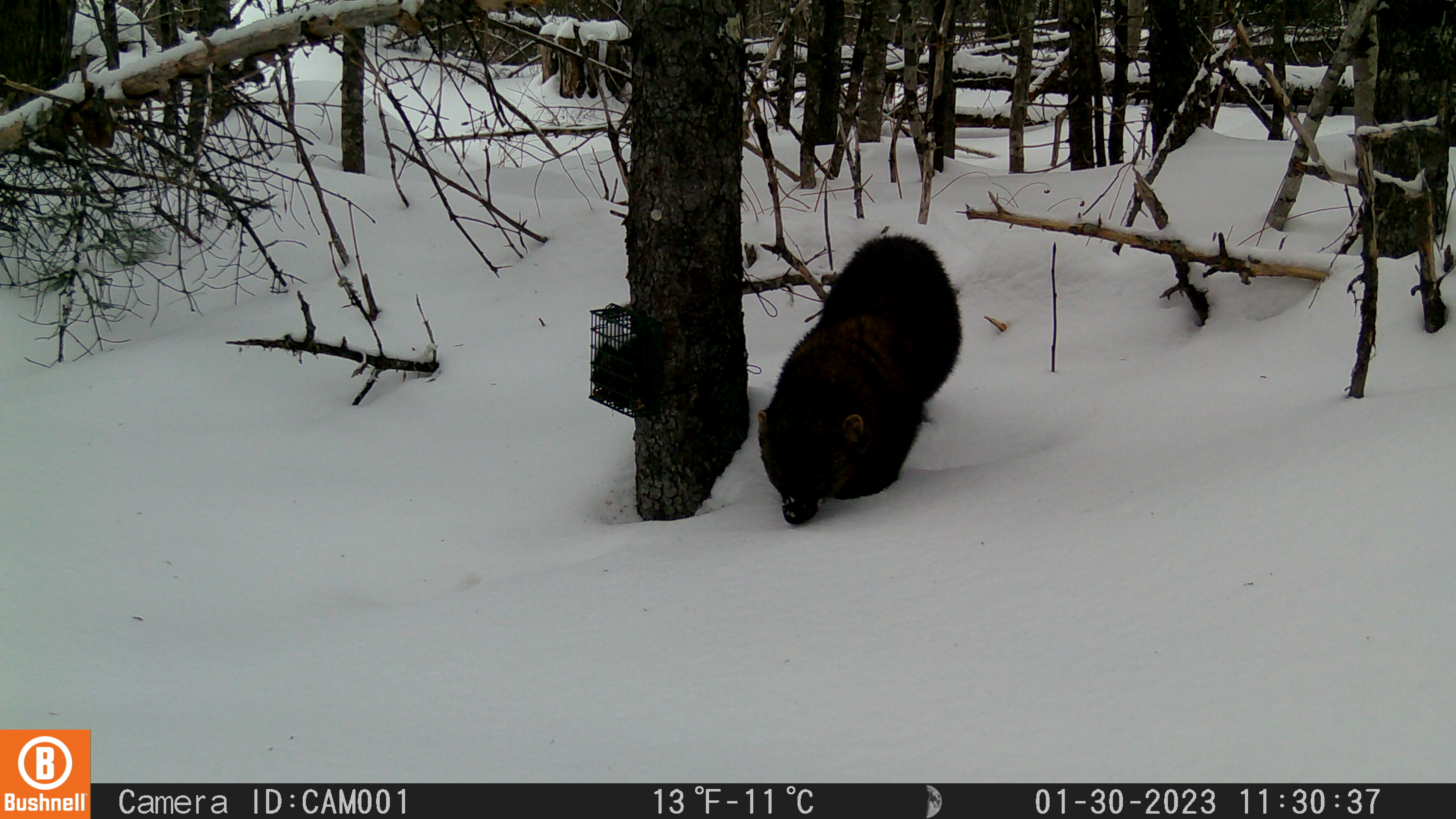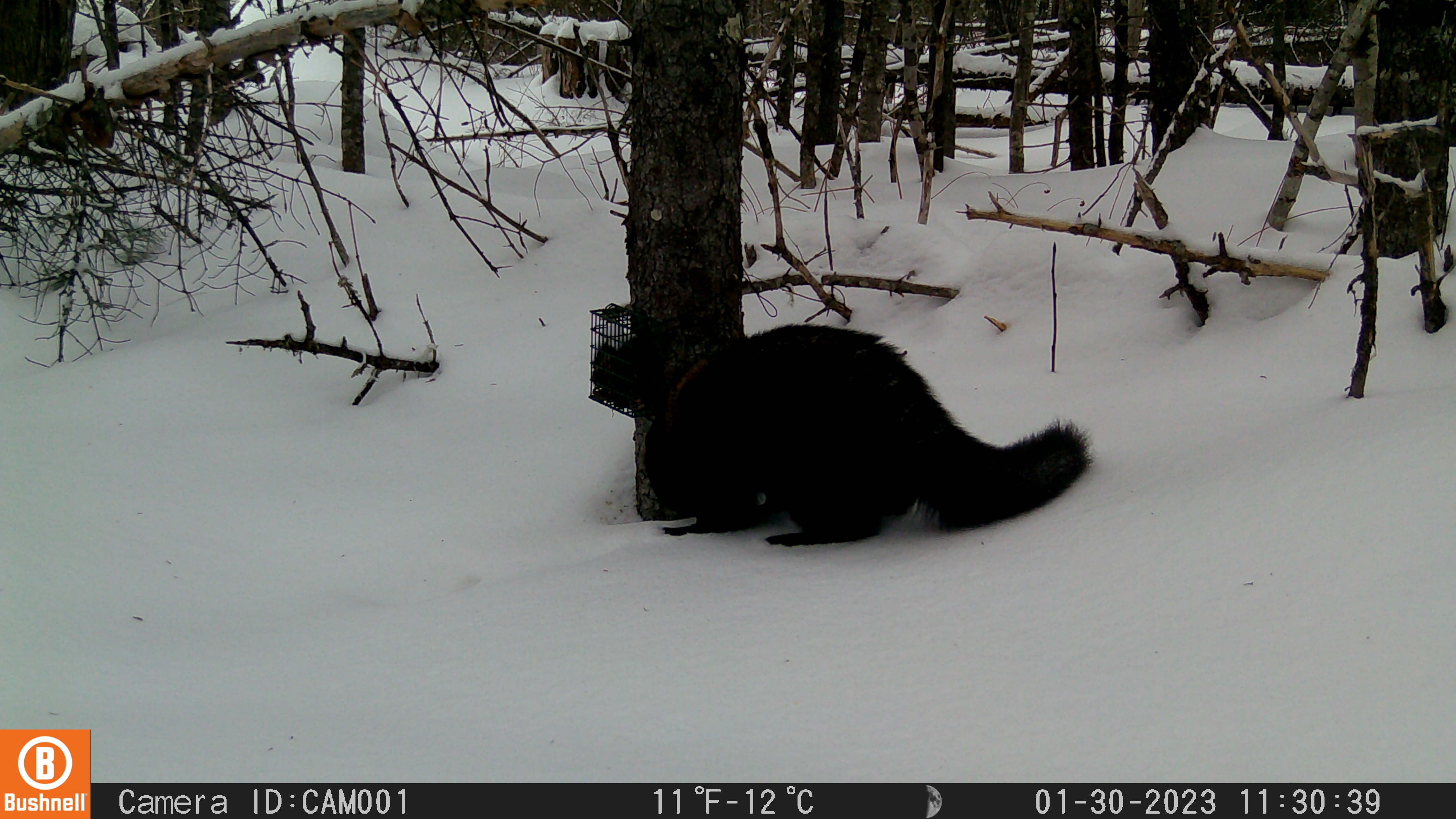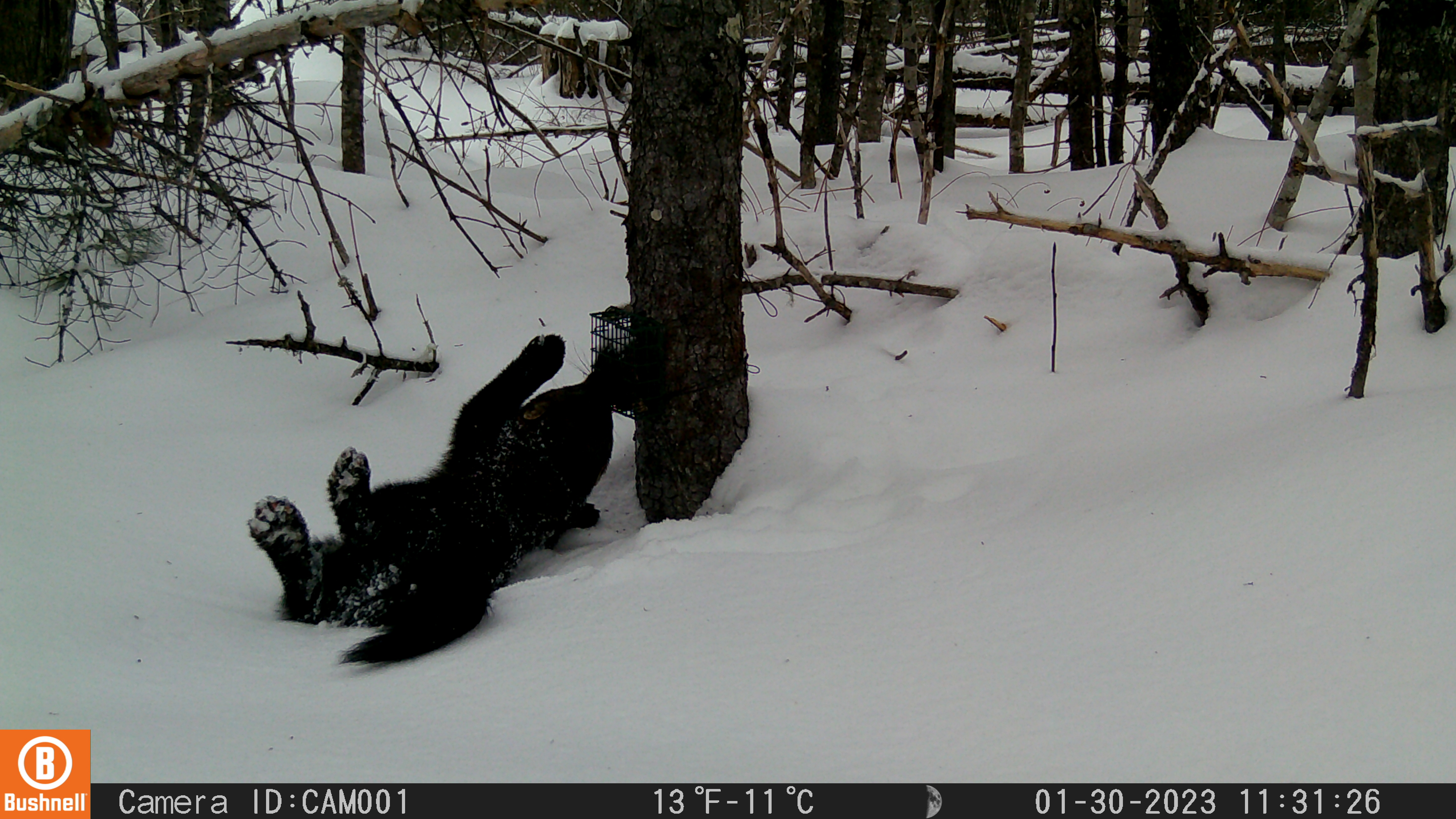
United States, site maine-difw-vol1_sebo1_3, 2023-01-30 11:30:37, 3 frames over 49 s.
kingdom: Animalia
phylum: Chordata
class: Mammalia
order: Carnivora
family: Mustelidae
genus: Pekania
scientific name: Pekania pennanti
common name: fisher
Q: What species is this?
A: Fisher (Pekania pennanti).